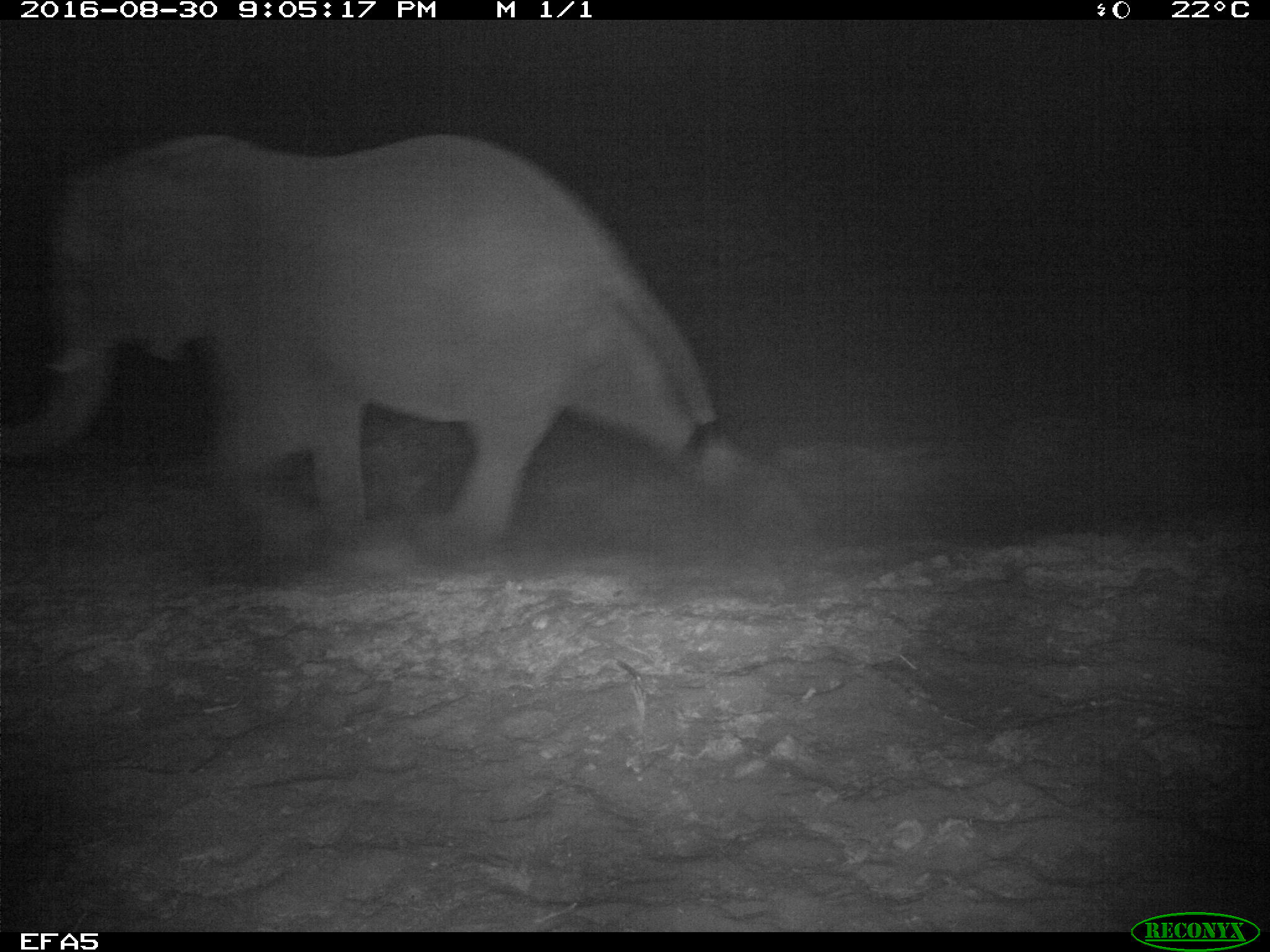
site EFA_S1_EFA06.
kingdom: Animalia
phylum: Chordata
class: Mammalia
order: Artiodactyla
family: Bovidae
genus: Bos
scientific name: Bos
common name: cattle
Cattle (Bos), count 1. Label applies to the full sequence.